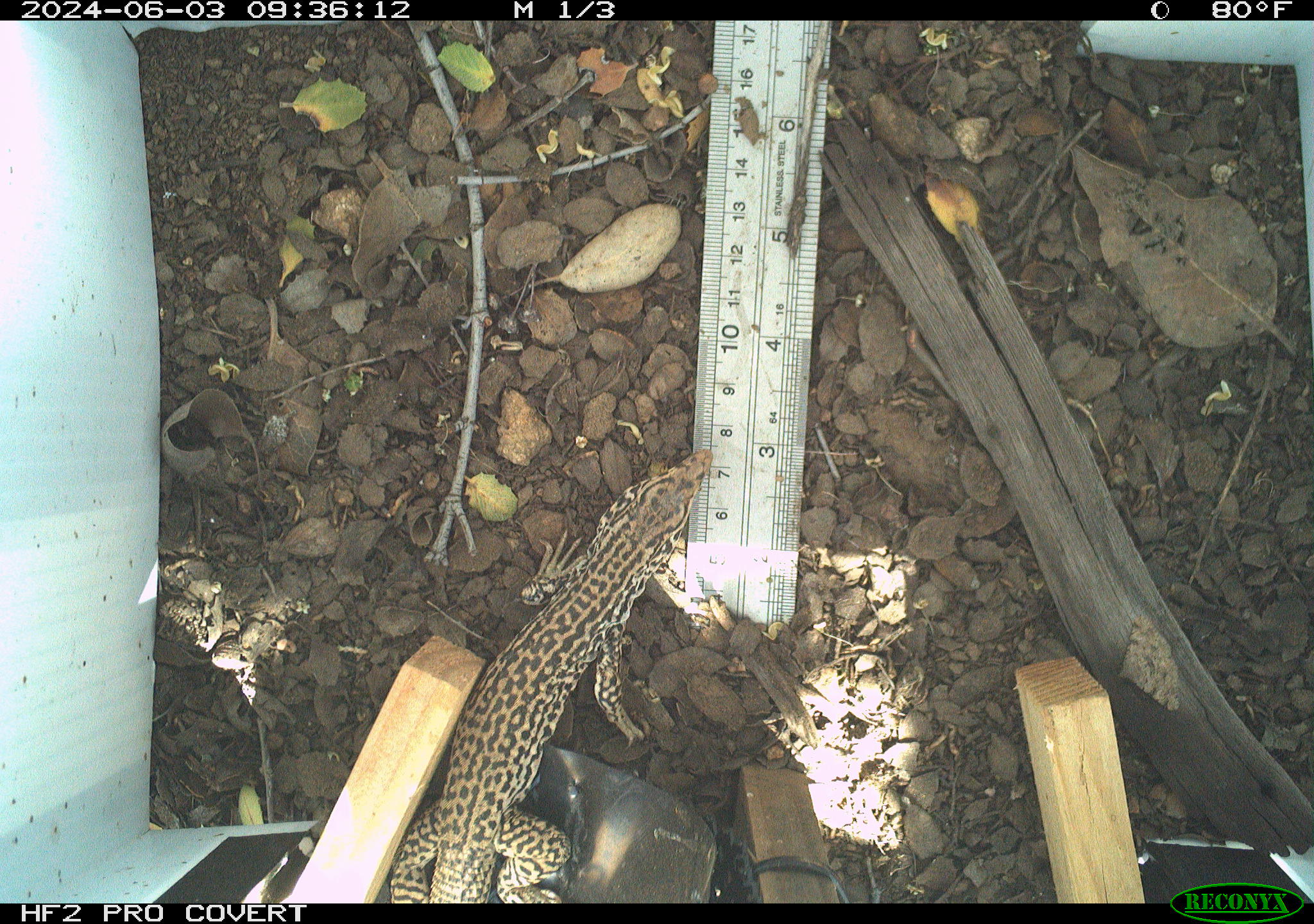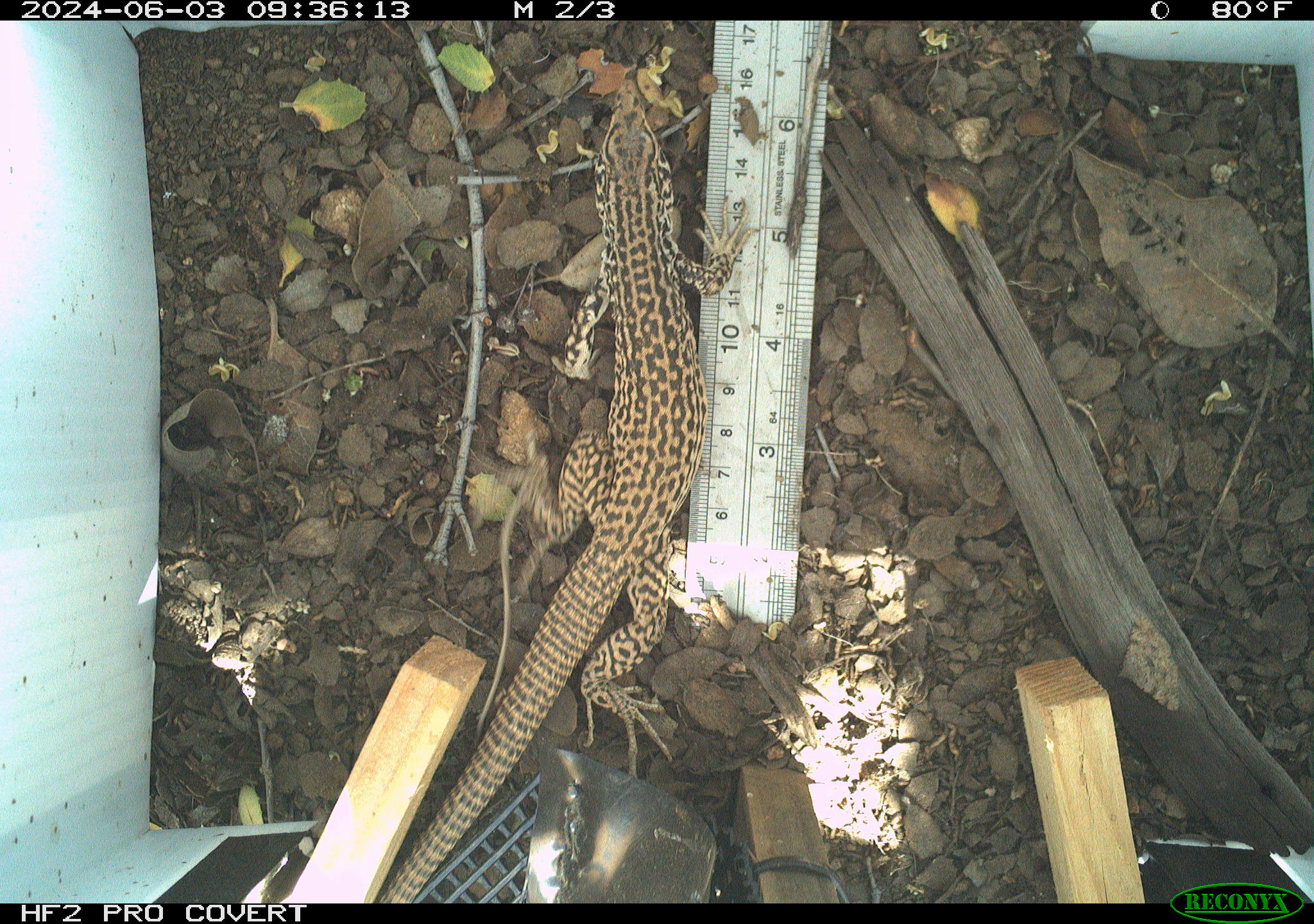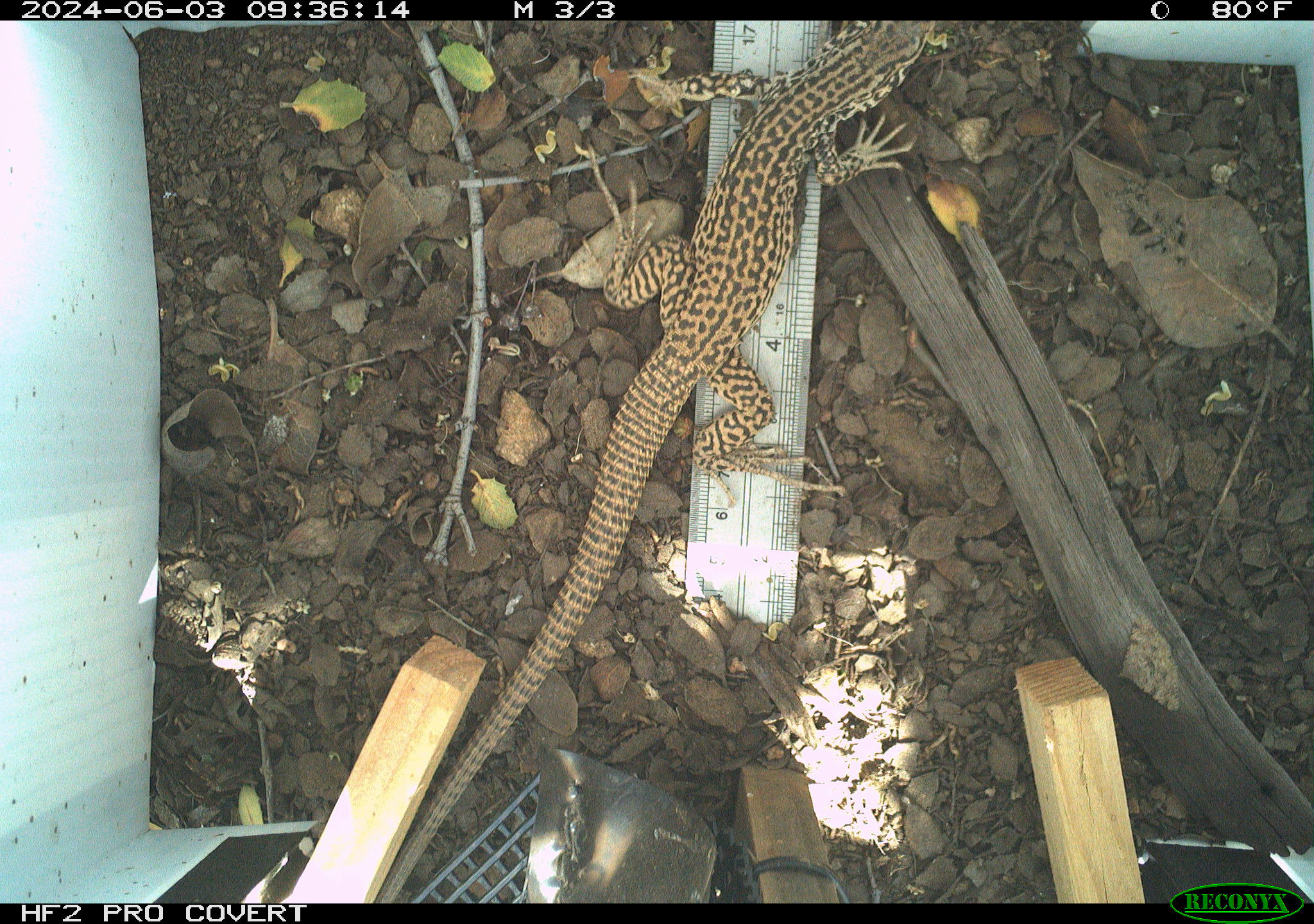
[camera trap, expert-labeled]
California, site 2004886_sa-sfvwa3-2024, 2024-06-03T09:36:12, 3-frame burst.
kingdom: Animalia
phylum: Chordata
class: Reptilia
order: Squamata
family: Teiidae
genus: Aspidoscelis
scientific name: Aspidoscelis tigris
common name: western whiptail